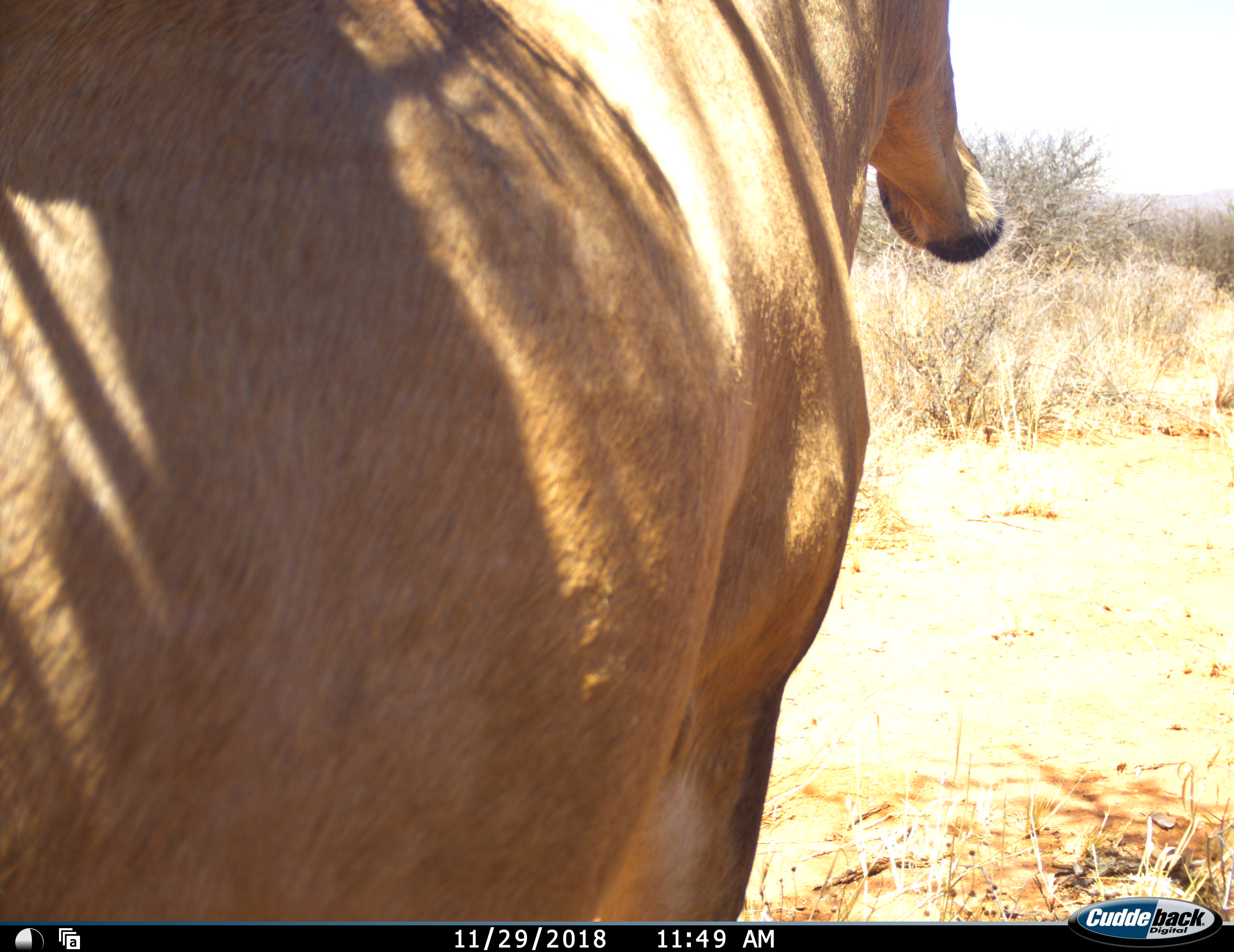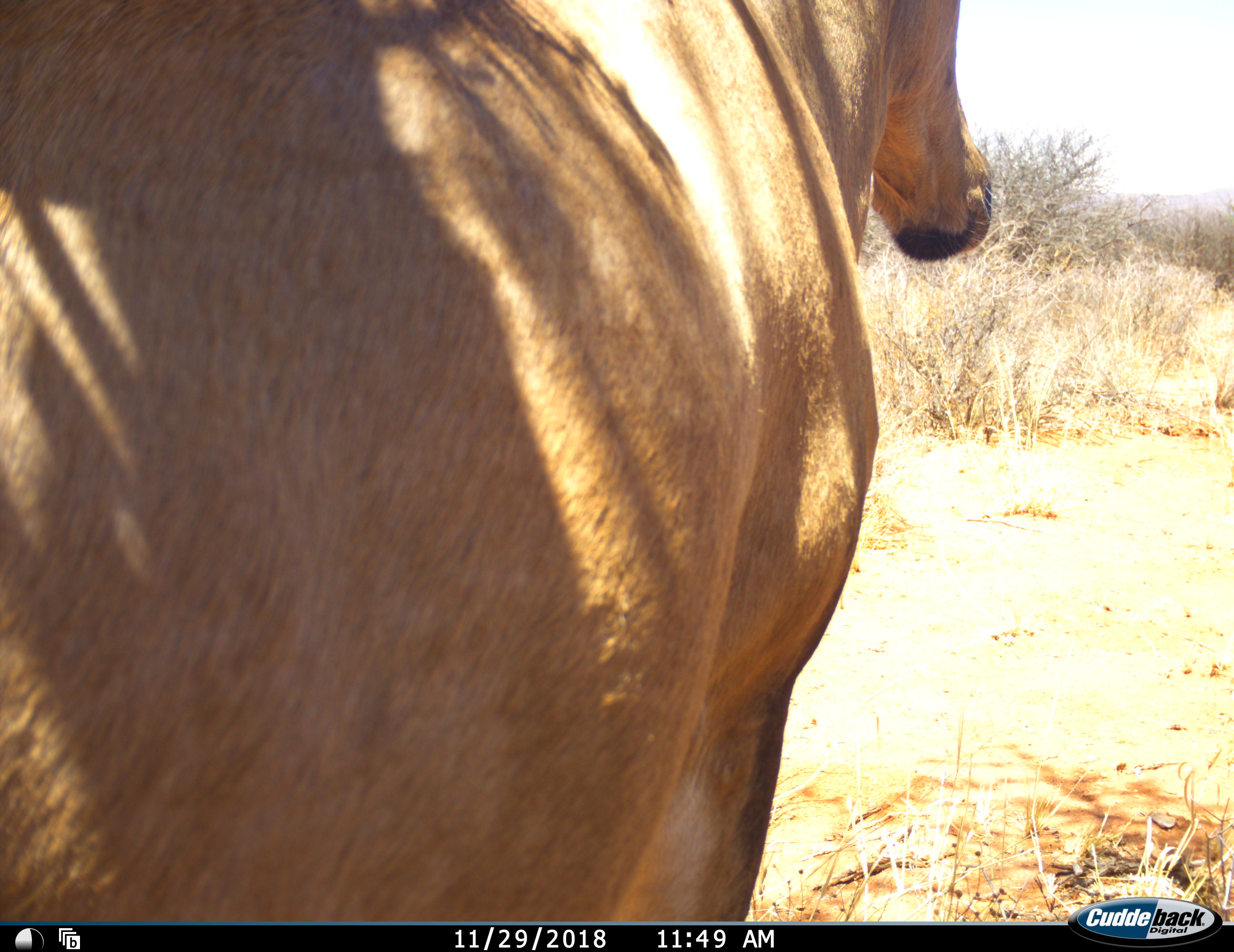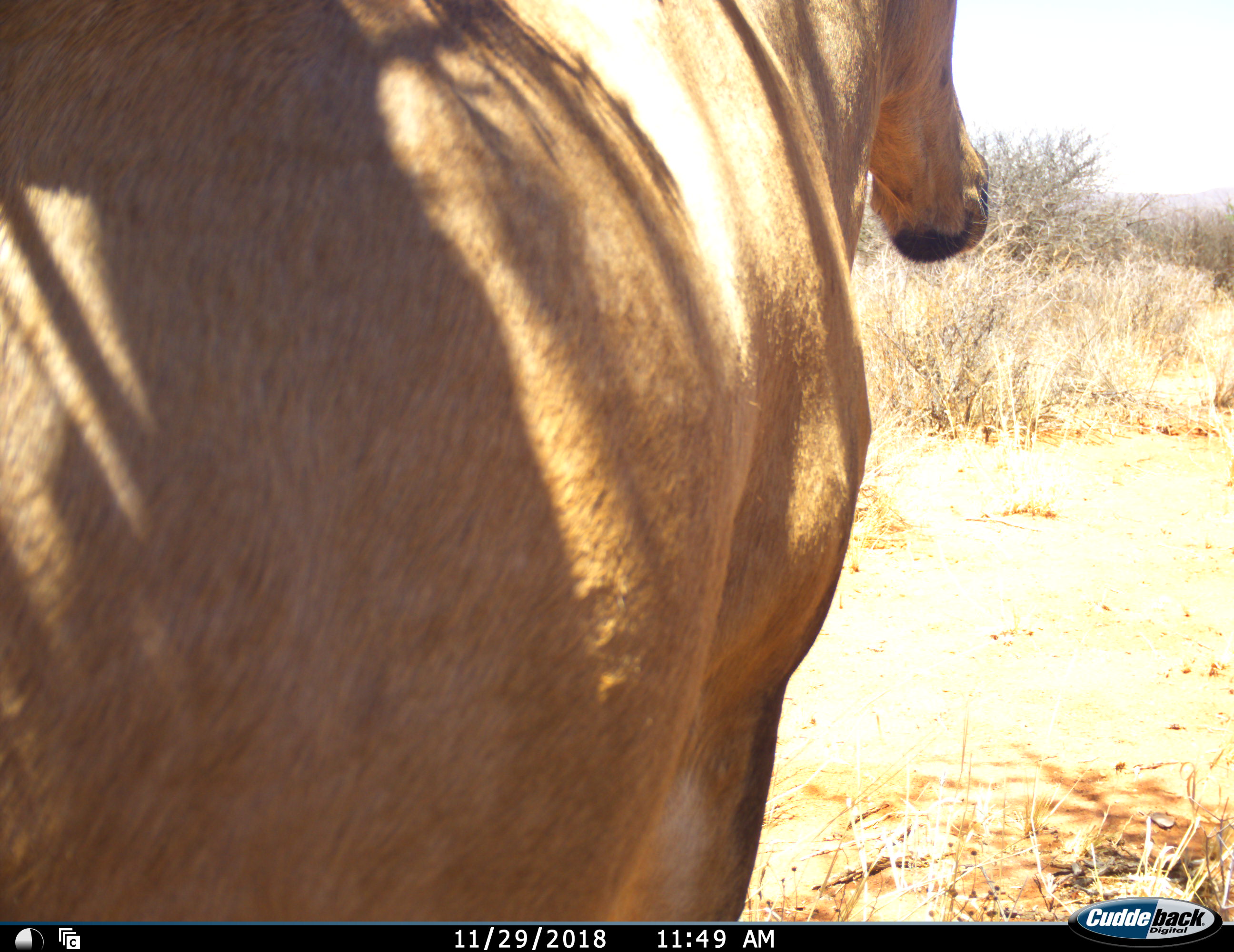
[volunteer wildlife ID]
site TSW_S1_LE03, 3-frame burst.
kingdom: Animalia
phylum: Chordata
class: Mammalia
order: Artiodactyla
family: Bovidae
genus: Alcelaphus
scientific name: Alcelaphus buselaphus caama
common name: red hartebeest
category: hartebeestred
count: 1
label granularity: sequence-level